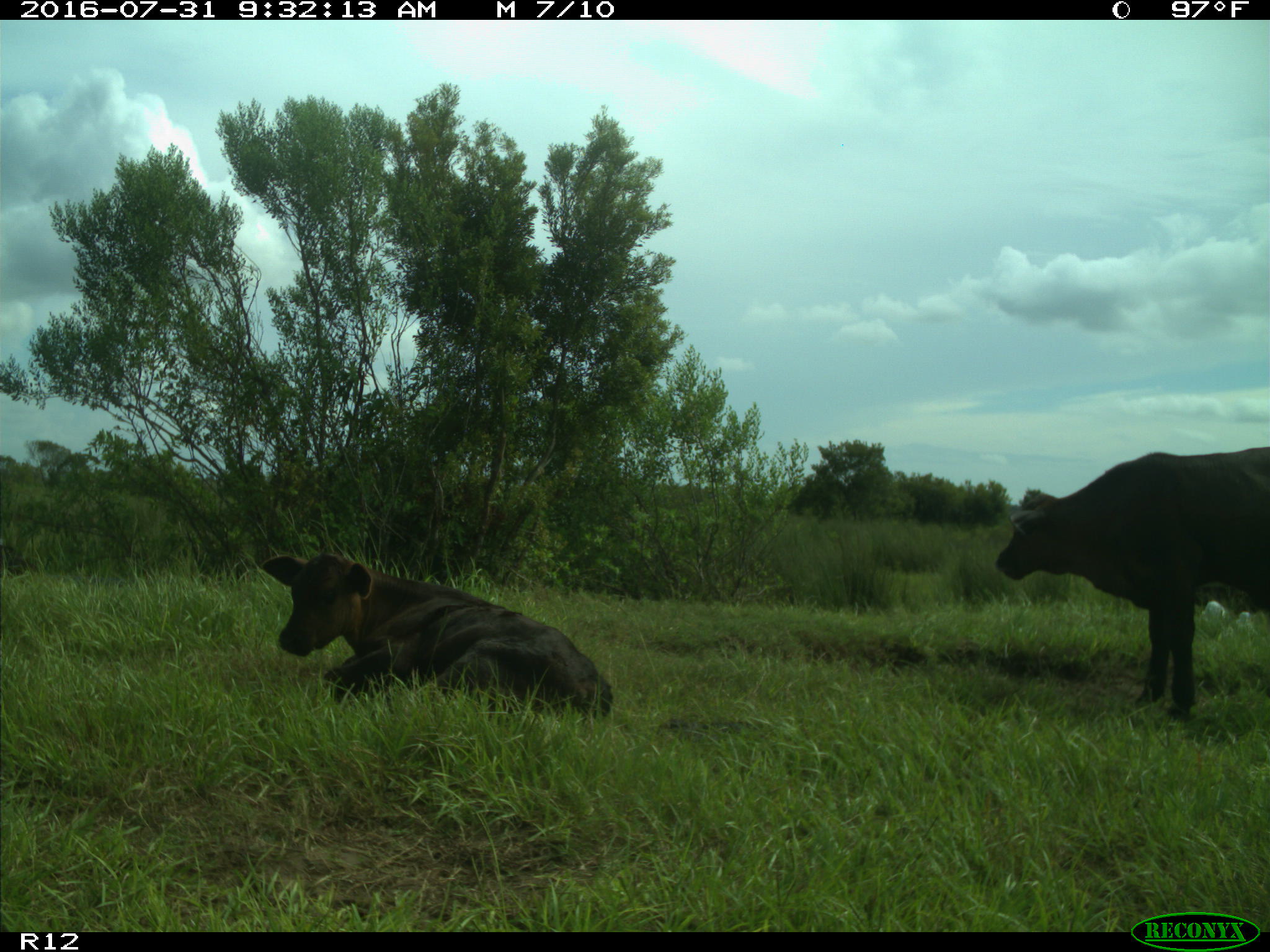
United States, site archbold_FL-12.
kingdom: Animalia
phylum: Chordata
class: Mammalia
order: Artiodactyla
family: Bovidae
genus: Bos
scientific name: Bos taurus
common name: domestic cow